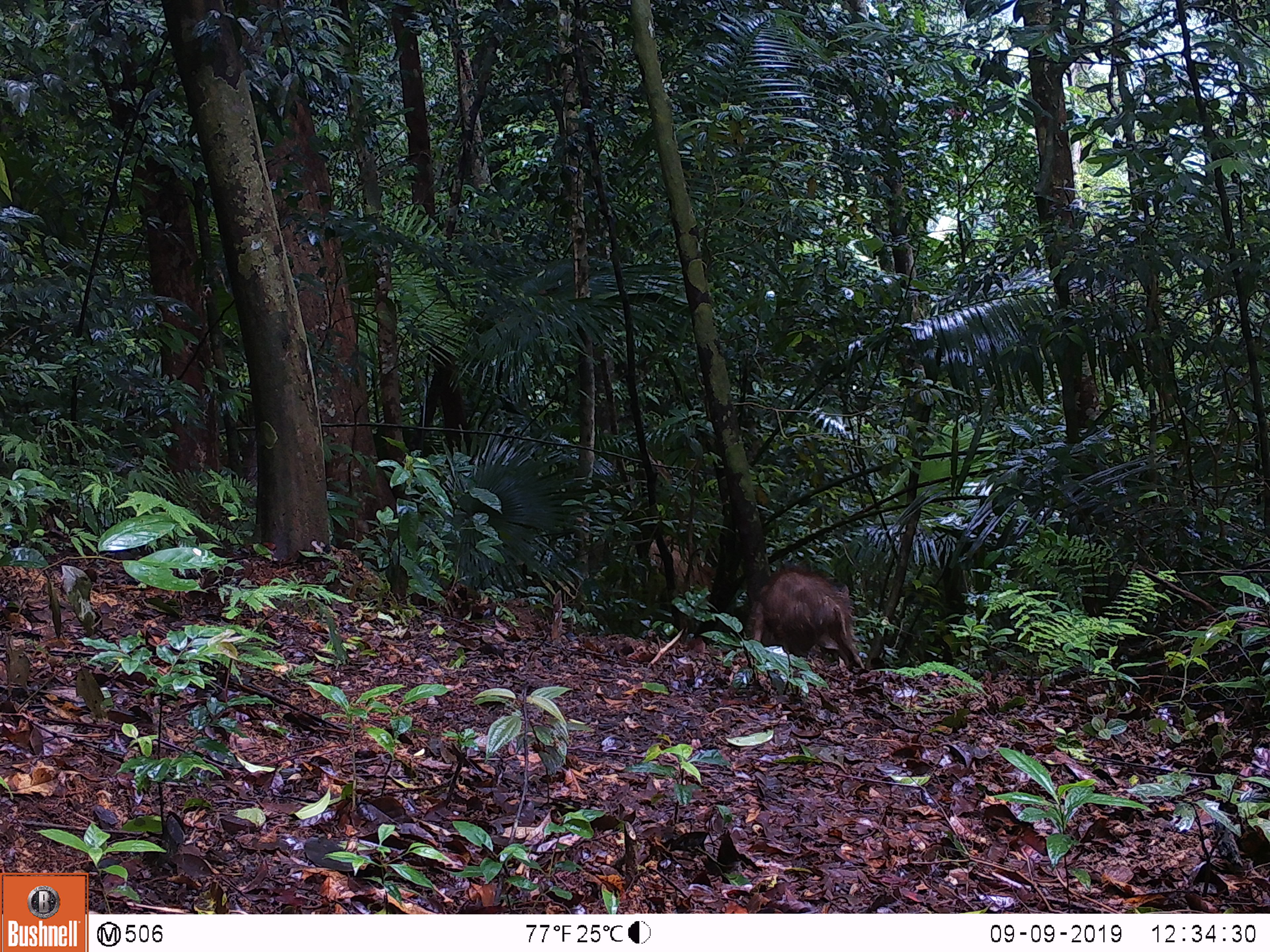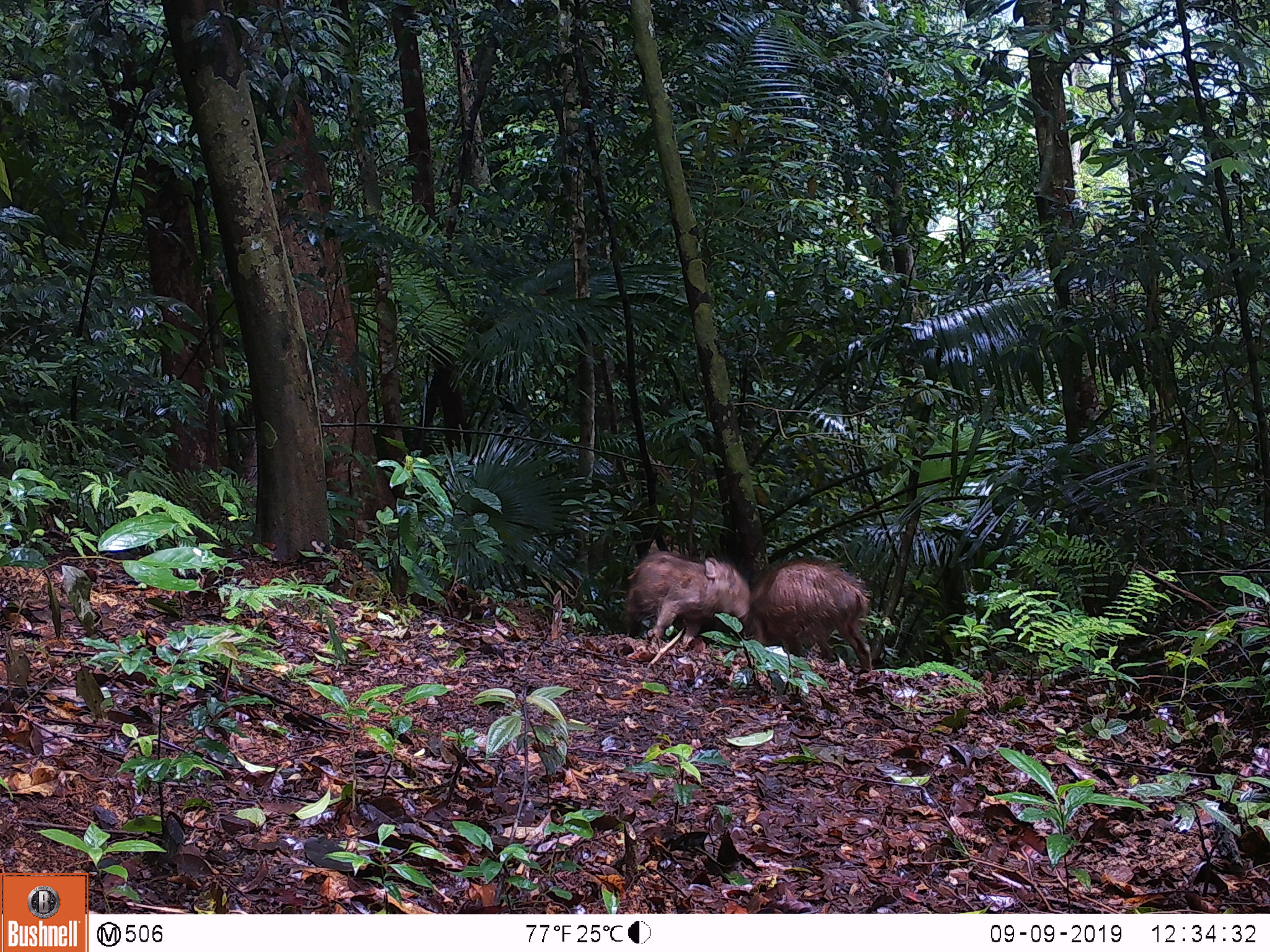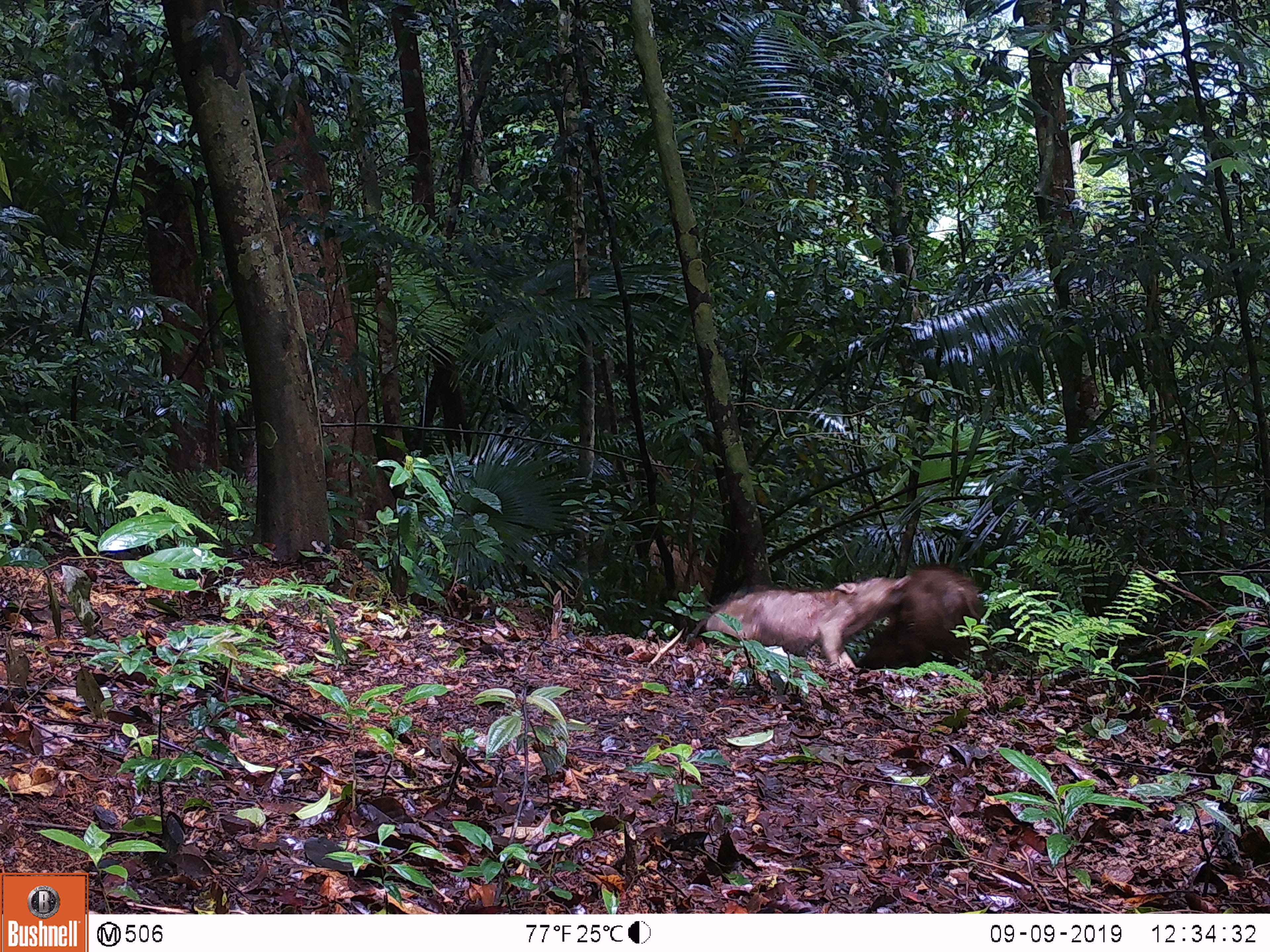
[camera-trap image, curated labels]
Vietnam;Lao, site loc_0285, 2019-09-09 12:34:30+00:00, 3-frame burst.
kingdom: Animalia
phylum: Chordata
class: Mammalia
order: Artiodactyla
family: Suidae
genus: Sus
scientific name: Sus scrofa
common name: eurasian wild pig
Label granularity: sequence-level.